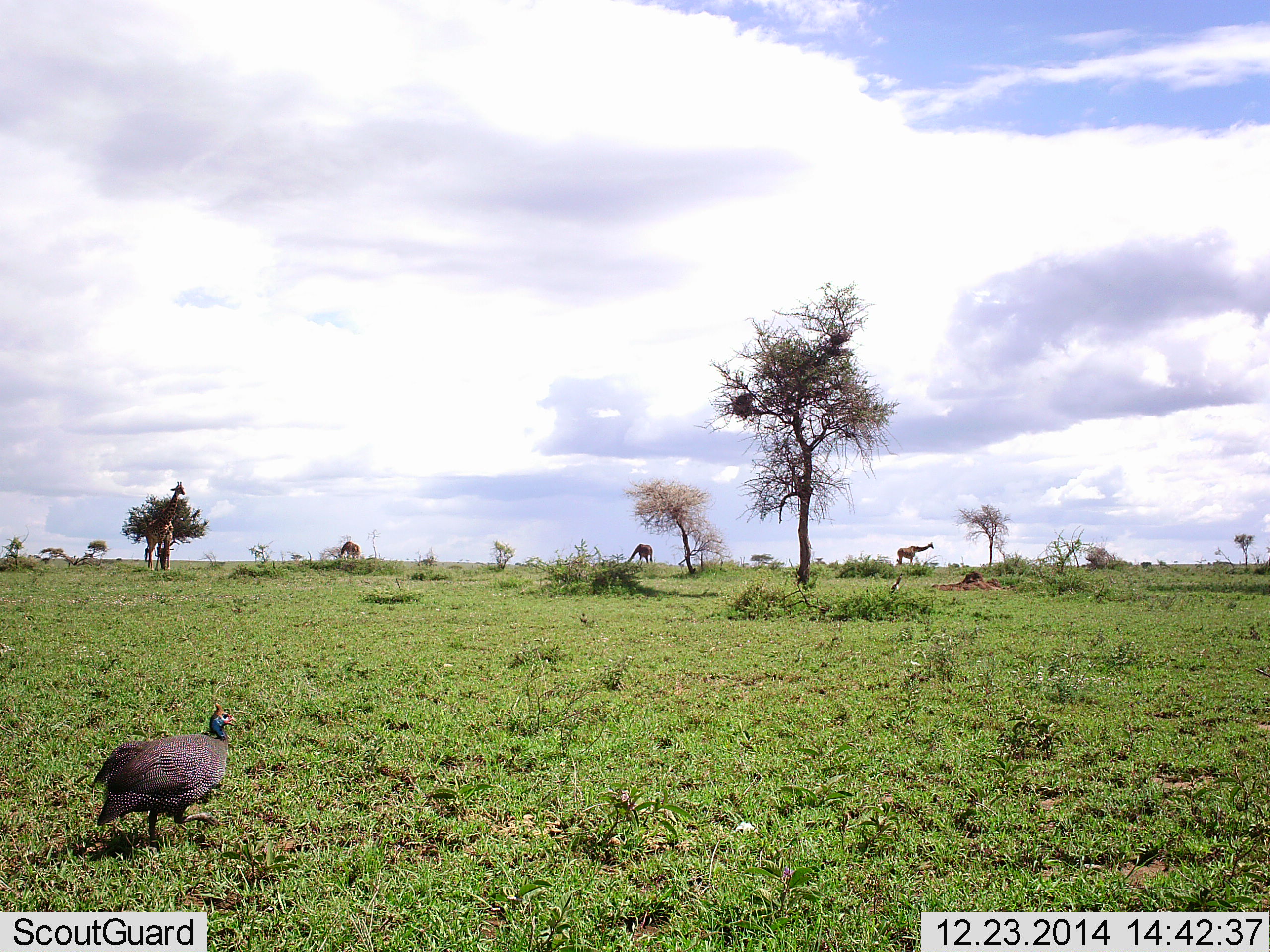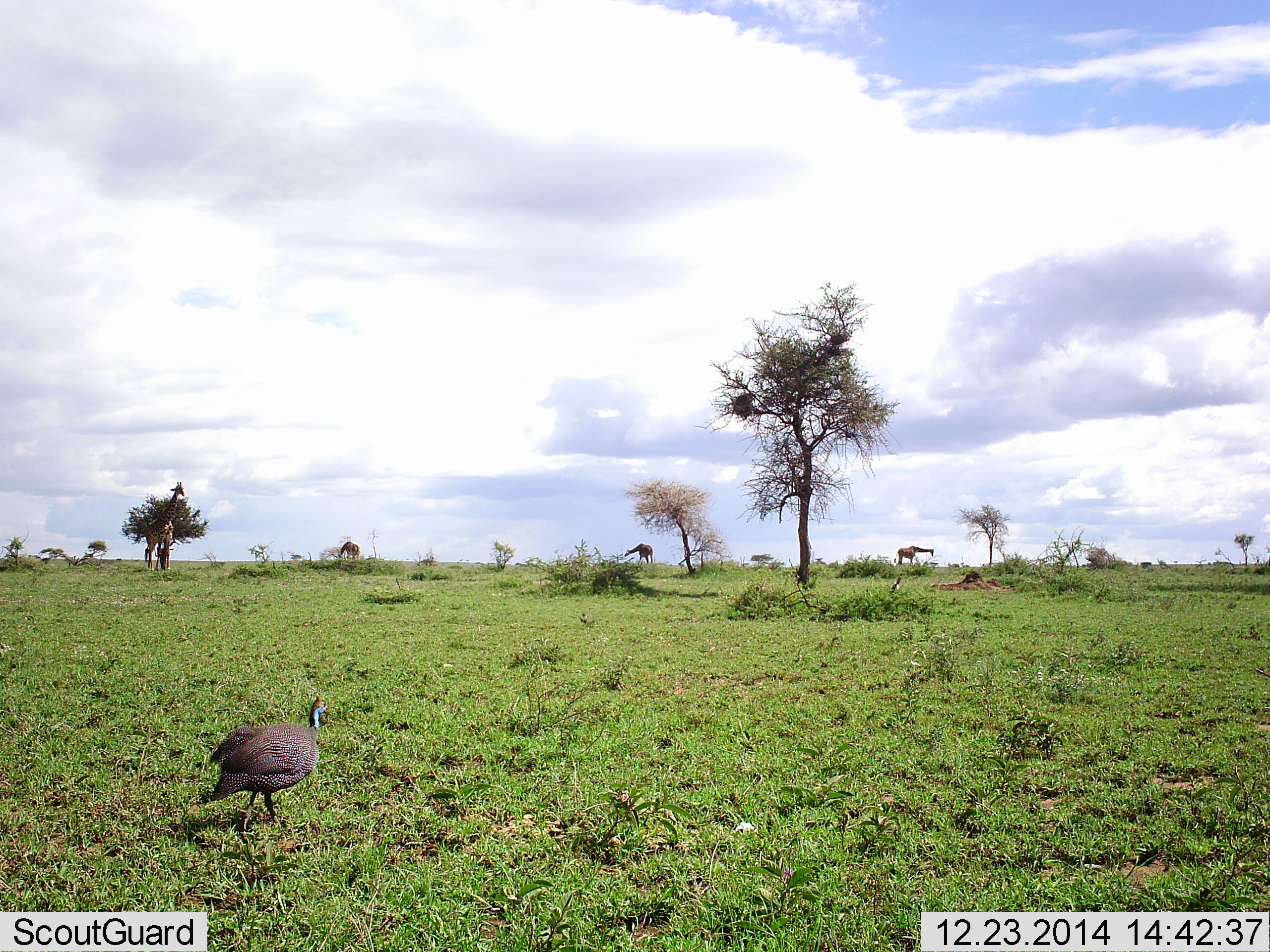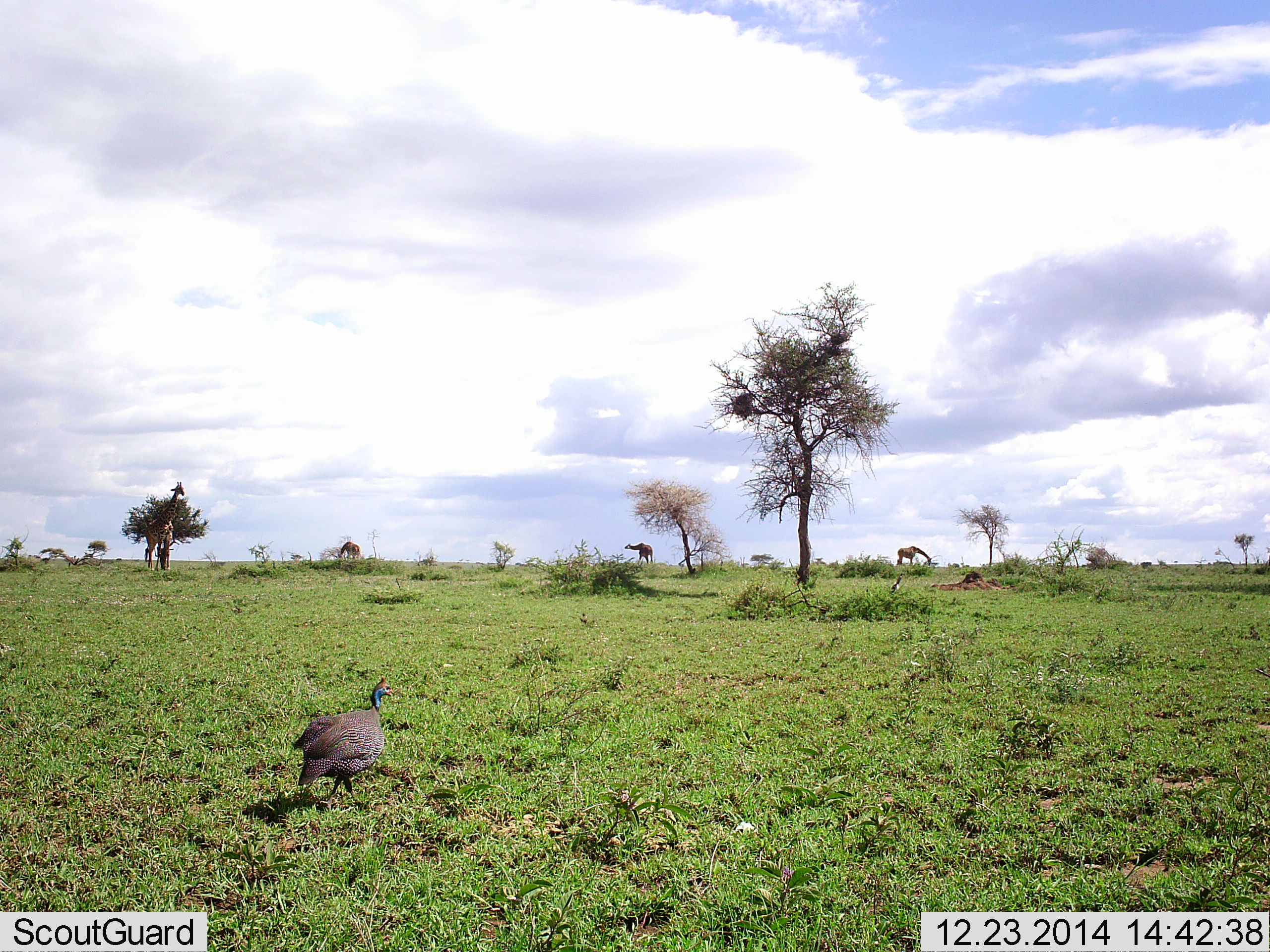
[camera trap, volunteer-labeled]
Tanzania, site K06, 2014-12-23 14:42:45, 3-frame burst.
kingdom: Animalia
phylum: Chordata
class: Mammalia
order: Artiodactyla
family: Giraffidae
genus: Giraffa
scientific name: Giraffa camelopardalis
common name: giraffe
Giraffe (Giraffa camelopardalis), count 4. Behavior (volunteer vote fractions): standing 60%, resting 0%, moving 0%, interacting 0%. Young present (vote fraction): 0%. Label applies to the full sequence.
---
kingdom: Animalia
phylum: Chordata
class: Aves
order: Galliformes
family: Numididae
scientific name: Numididae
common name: guinea fowl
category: guineafowl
Guineafowl (guinea fowl) (Numididae), count 1. Behavior (volunteer vote fractions): standing 8%, resting 0%, moving 100%, interacting 0%. Young present (vote fraction): 0%. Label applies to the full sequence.